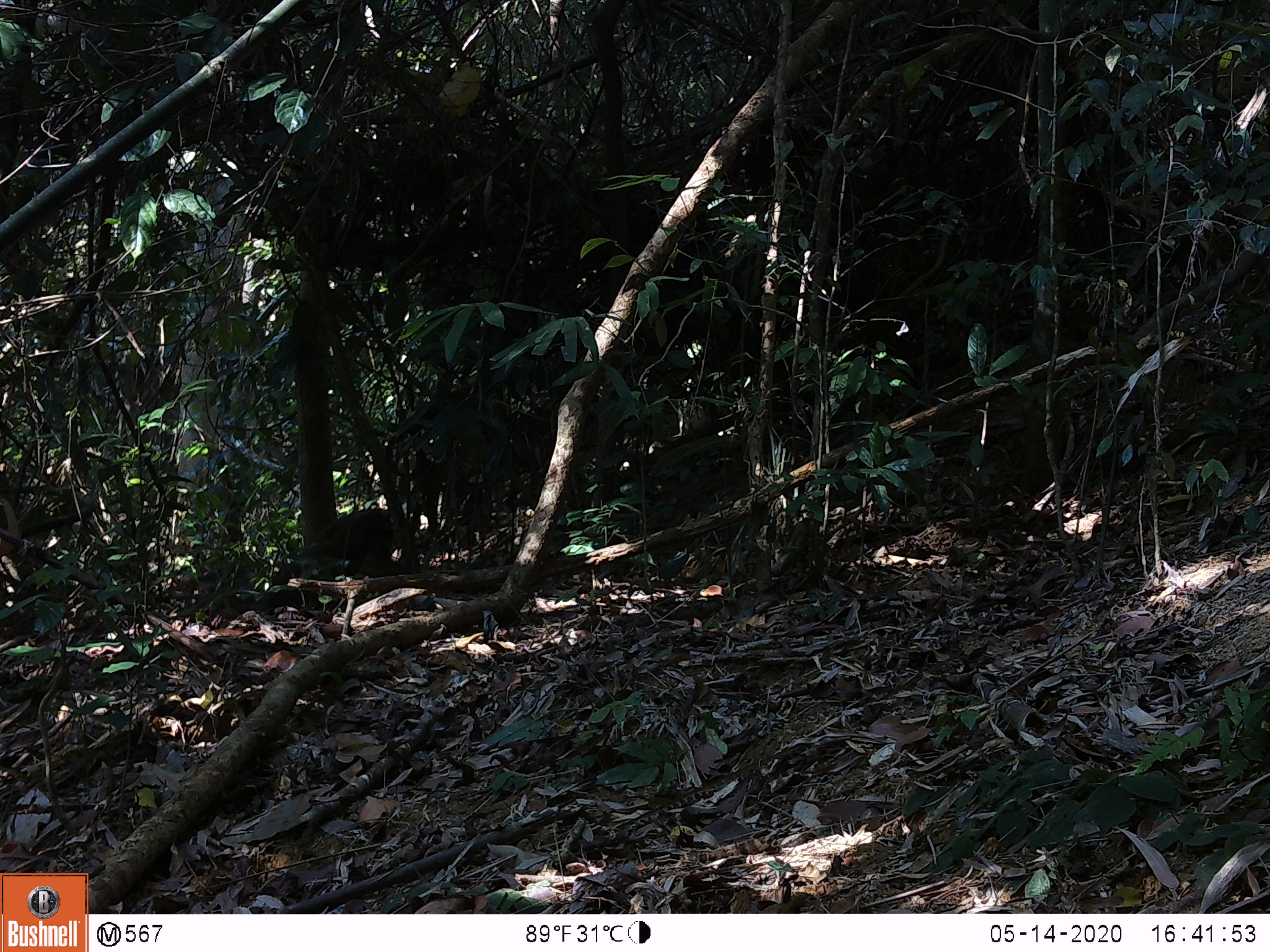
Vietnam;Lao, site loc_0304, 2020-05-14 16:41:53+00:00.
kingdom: Animalia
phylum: Chordata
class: Mammalia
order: Artiodactyla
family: Cervidae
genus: Muntiacus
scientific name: Muntiacus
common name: muntjacs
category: unidentified muntjac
Unidentified muntjac (muntjacs) (Muntiacus). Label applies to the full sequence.